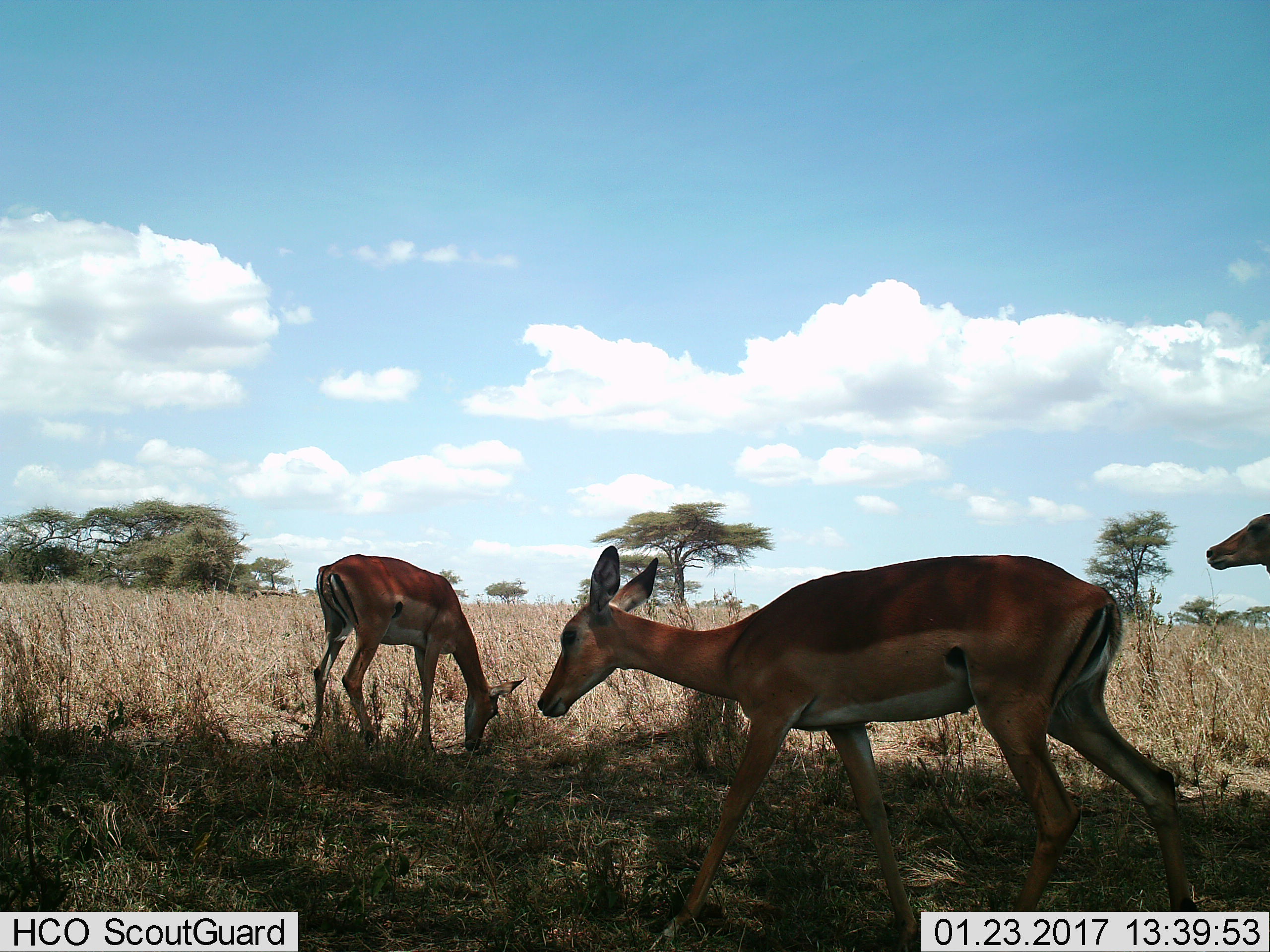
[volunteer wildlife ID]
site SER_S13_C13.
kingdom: Animalia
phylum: Chordata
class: Mammalia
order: Artiodactyla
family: Bovidae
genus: Aepyceros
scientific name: Aepyceros melampus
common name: impala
Impala (Aepyceros melampus), count 3. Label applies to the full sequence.